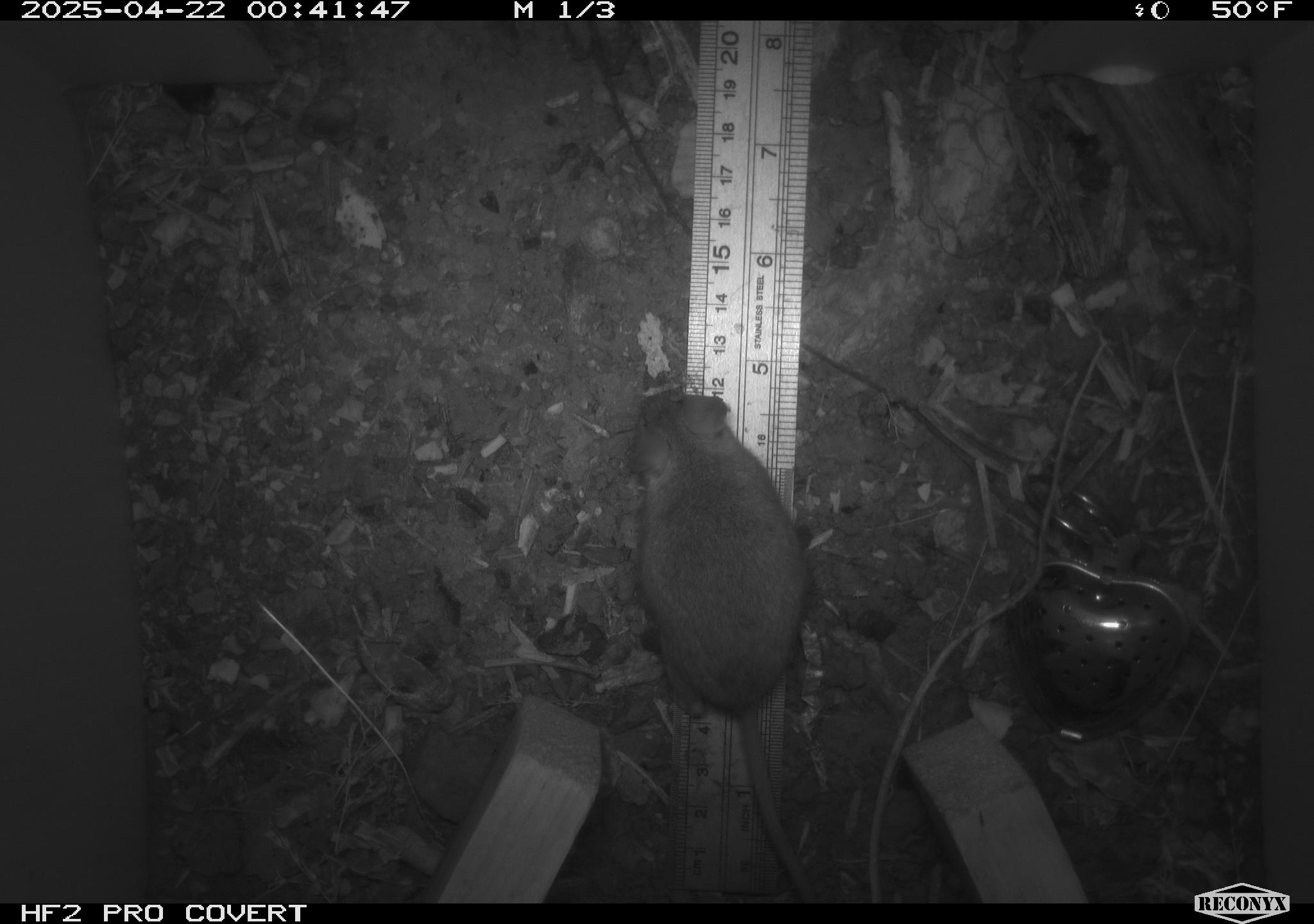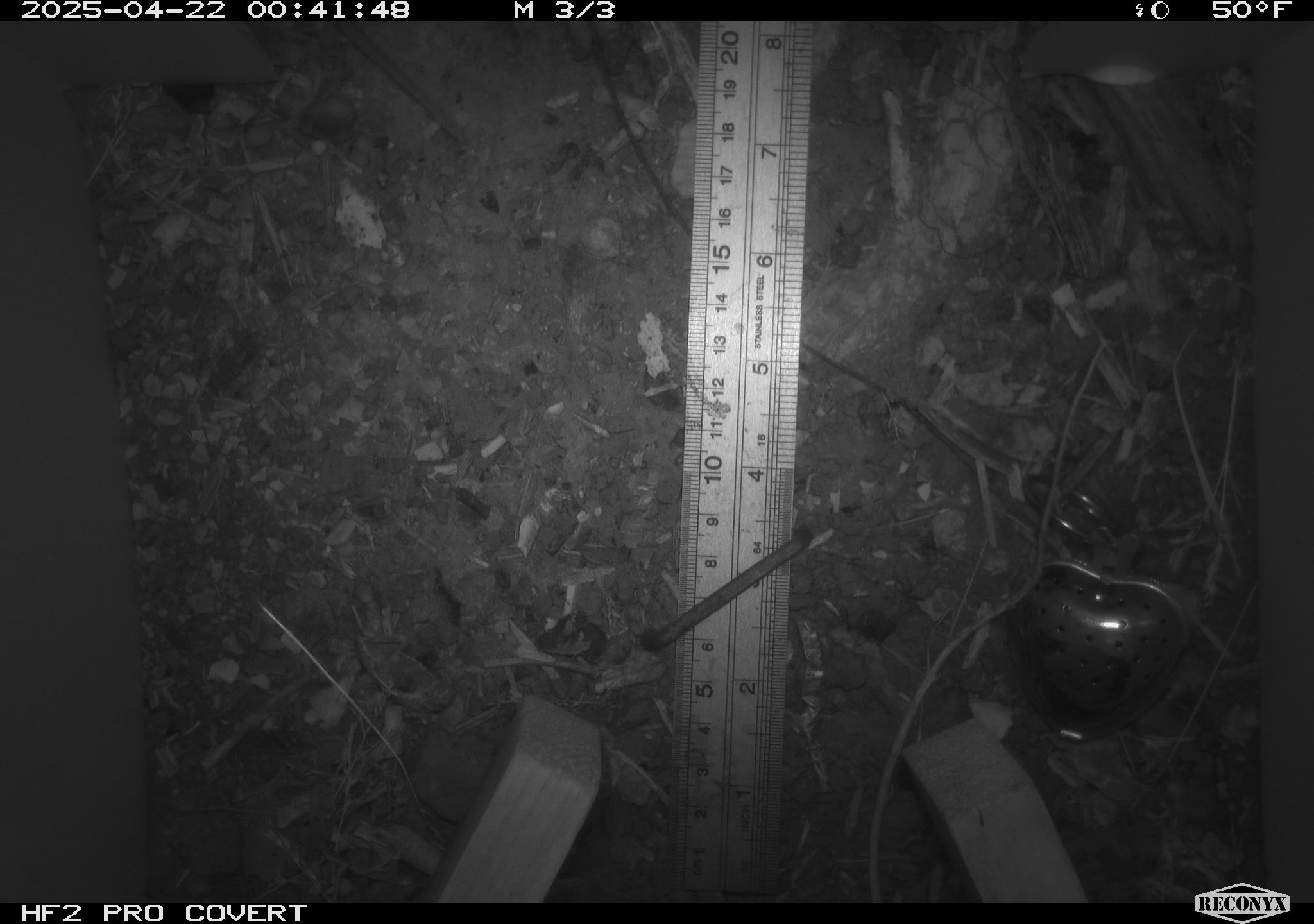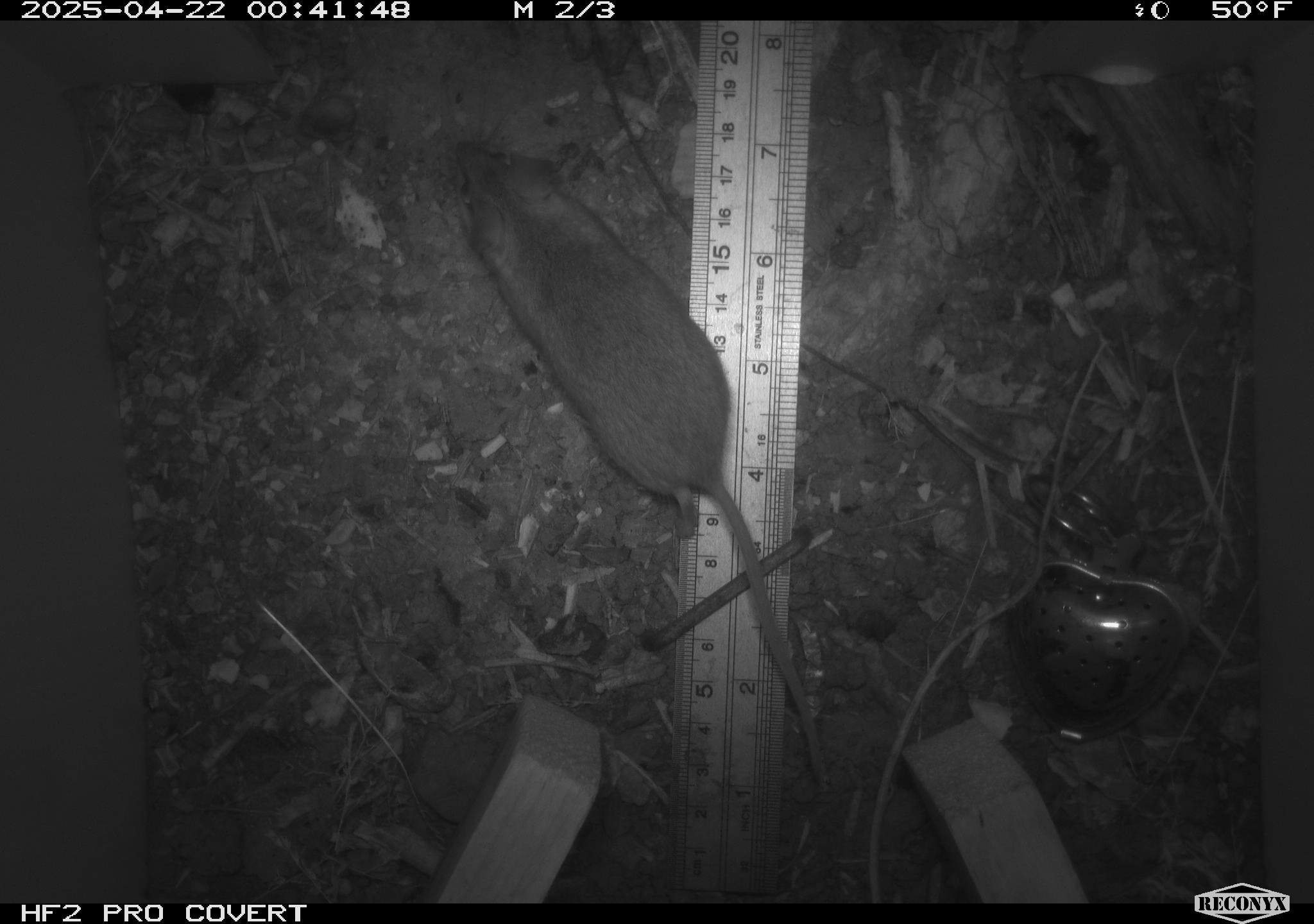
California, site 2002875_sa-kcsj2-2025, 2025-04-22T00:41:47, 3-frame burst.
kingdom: Animalia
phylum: Chordata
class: Mammalia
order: Rodentia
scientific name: Rodentia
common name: rodent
Rodent (Rodentia).